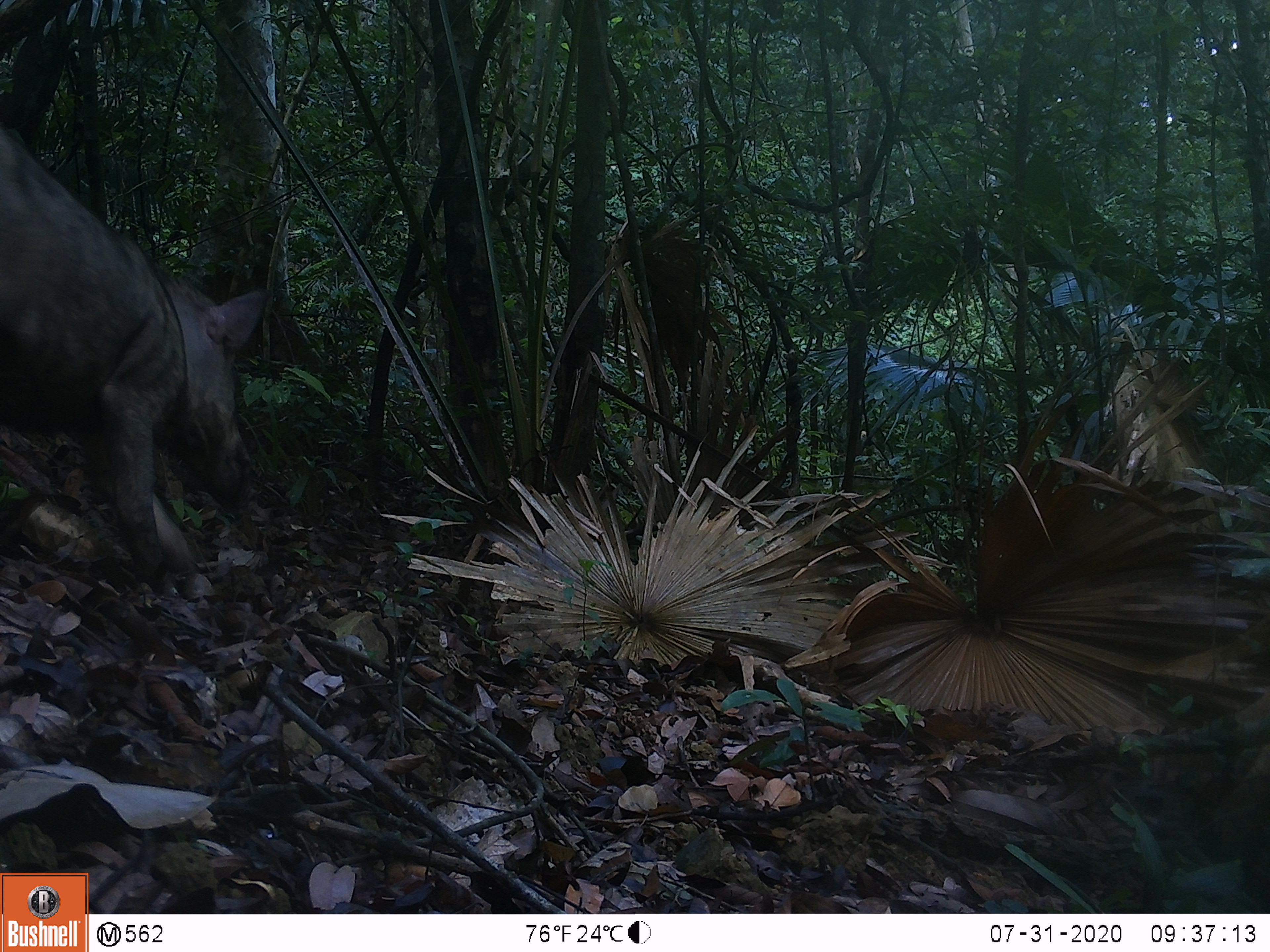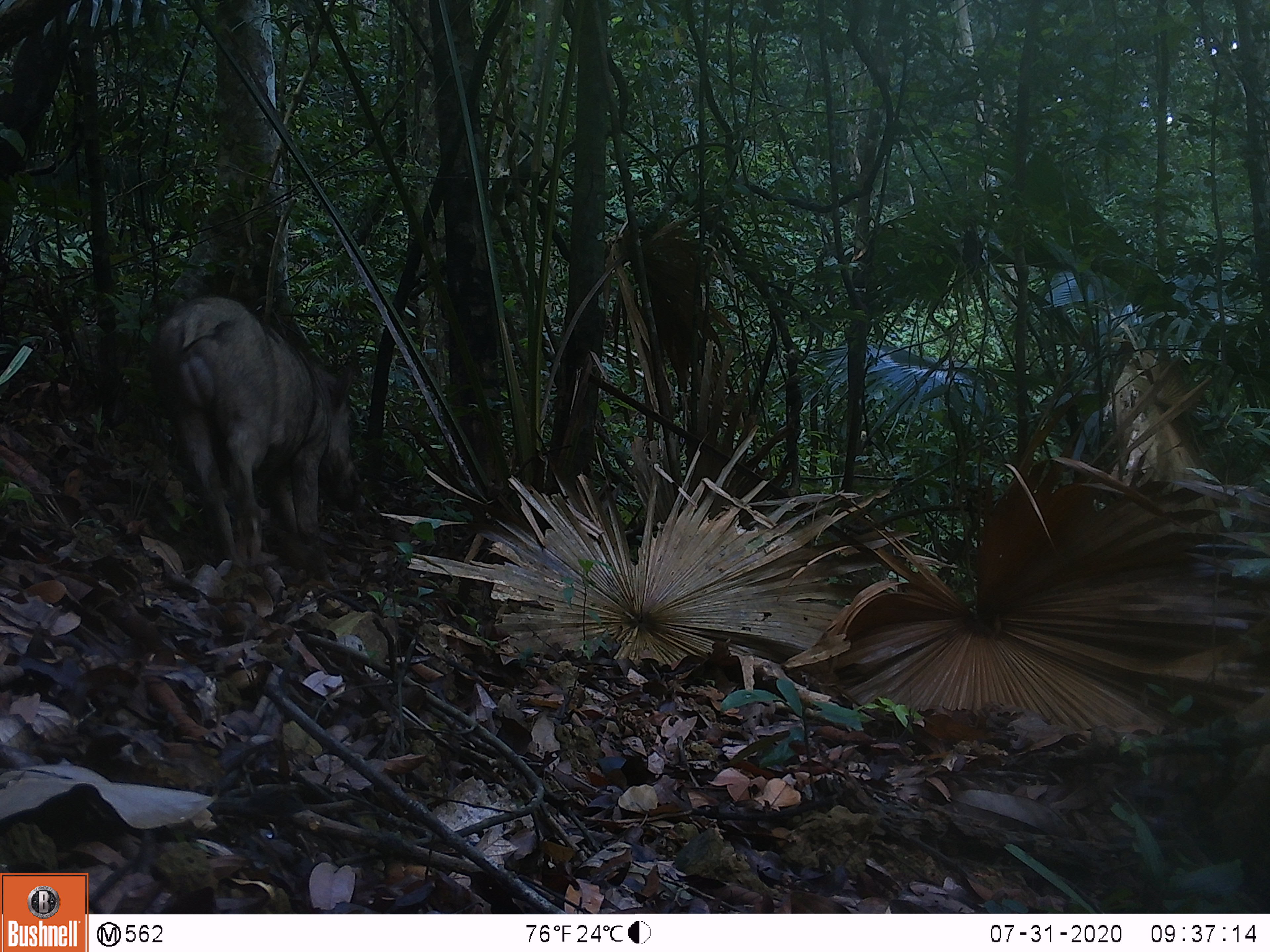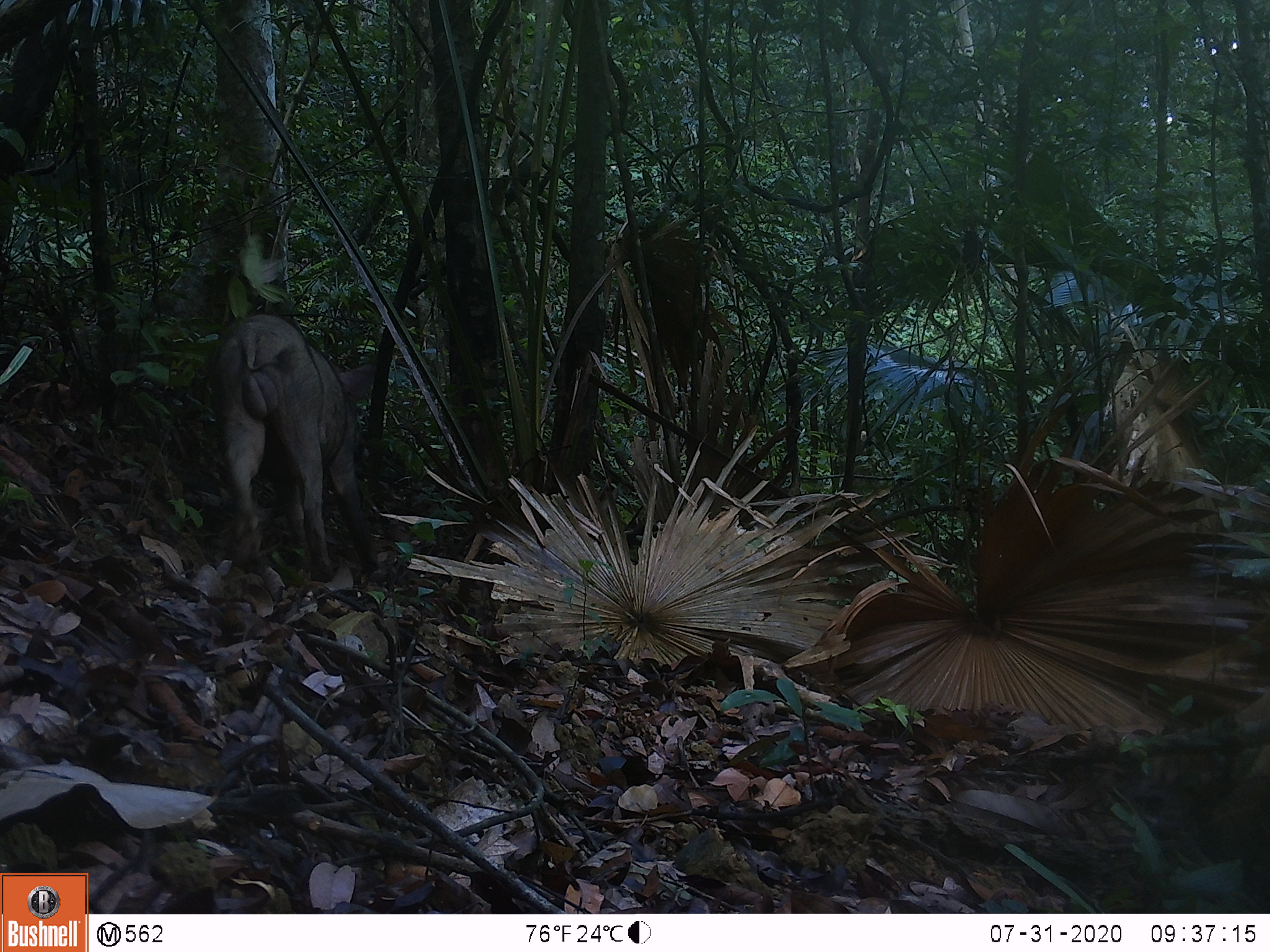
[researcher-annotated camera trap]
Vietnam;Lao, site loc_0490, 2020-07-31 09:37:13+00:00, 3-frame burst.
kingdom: Animalia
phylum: Chordata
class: Mammalia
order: Artiodactyla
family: Suidae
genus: Sus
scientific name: Sus scrofa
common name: eurasian wild pig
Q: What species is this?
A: Eurasian wild pig (Sus scrofa).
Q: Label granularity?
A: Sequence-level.